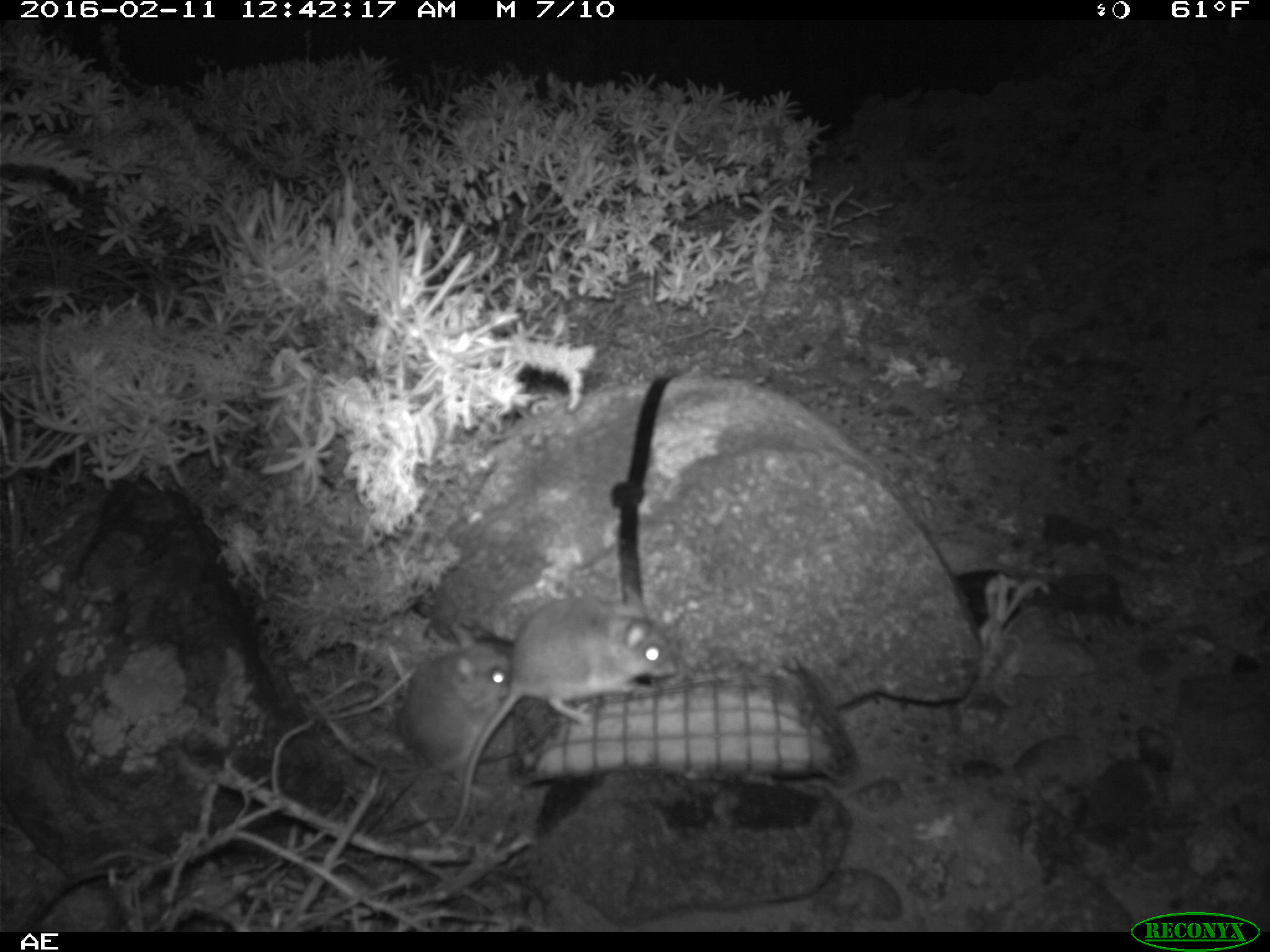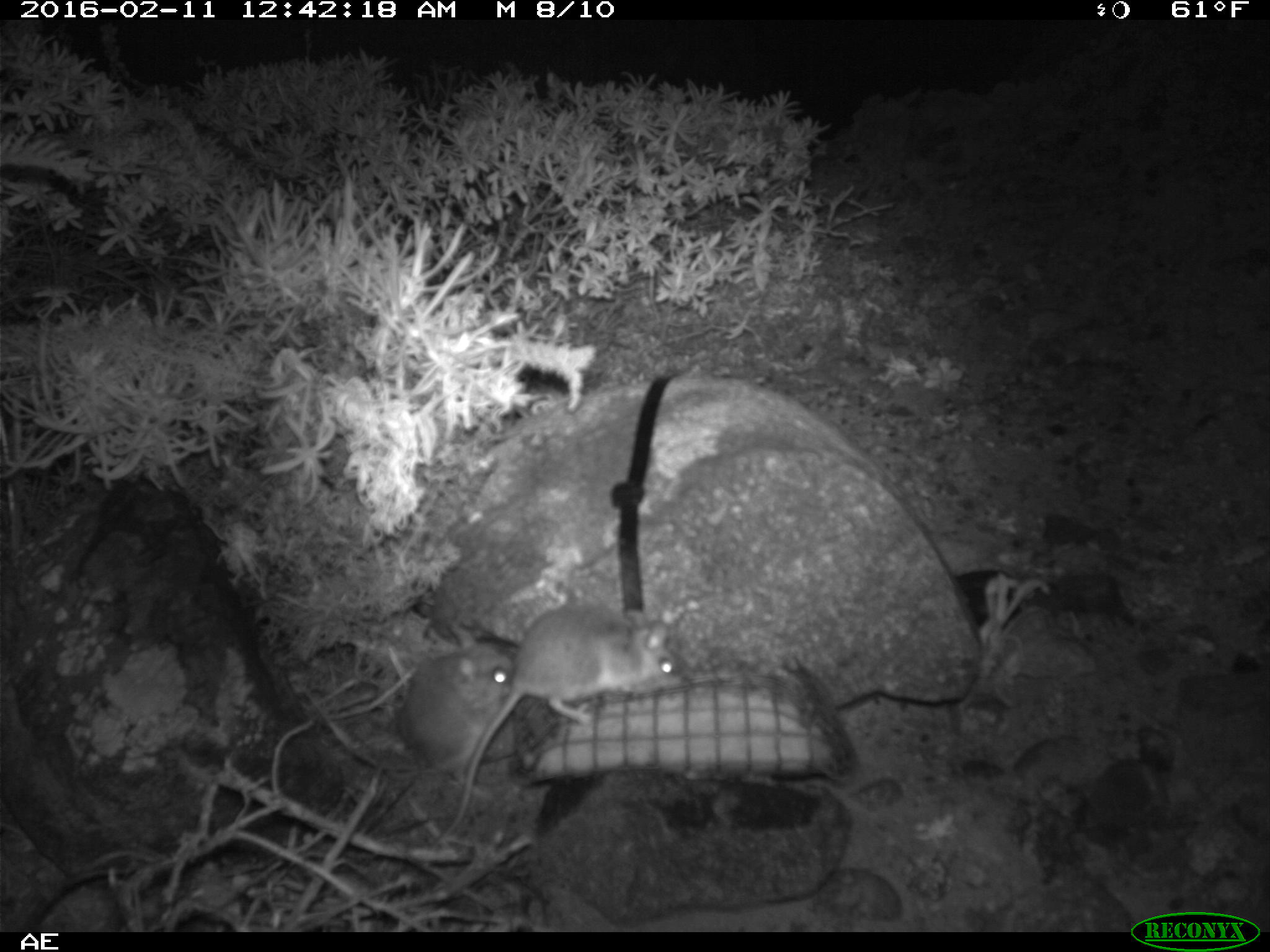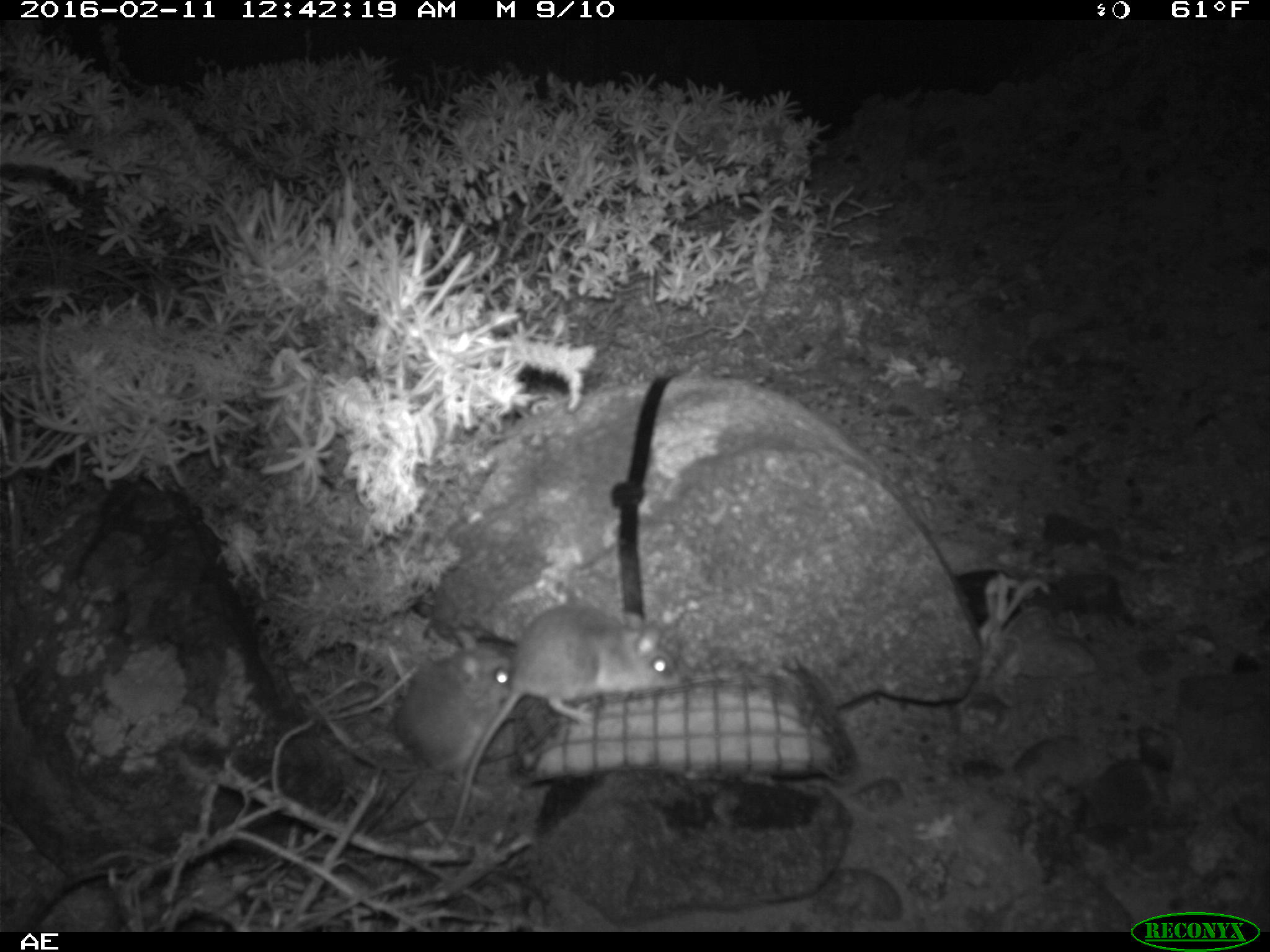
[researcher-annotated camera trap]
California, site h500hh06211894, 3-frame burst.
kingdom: Animalia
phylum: Chordata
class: Mammalia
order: Rodentia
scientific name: Rodentia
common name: rodent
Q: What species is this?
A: Rodent (Rodentia).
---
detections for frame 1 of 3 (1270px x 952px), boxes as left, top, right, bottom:
rodent: 430, 583, 673, 847; 396, 620, 513, 801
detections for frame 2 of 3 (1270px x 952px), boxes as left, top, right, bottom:
rodent: 435, 599, 684, 848; 399, 627, 517, 802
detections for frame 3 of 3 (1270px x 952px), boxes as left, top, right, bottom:
rodent: 435, 599, 684, 848; 399, 627, 517, 802